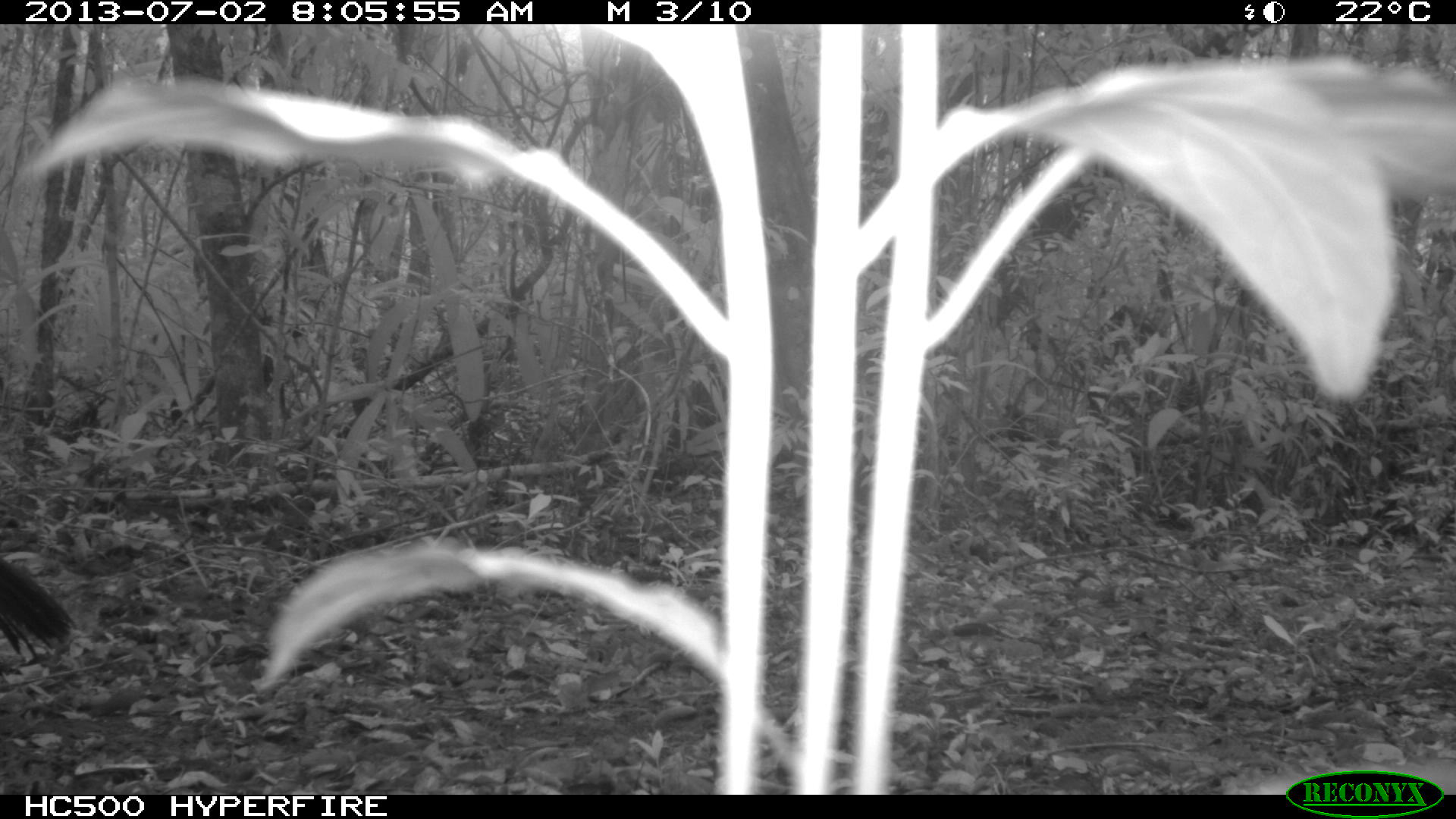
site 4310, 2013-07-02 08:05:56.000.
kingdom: Animalia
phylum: Chordata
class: Aves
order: Galliformes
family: Cracidae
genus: Crax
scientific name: Crax rubra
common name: great curassow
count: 2